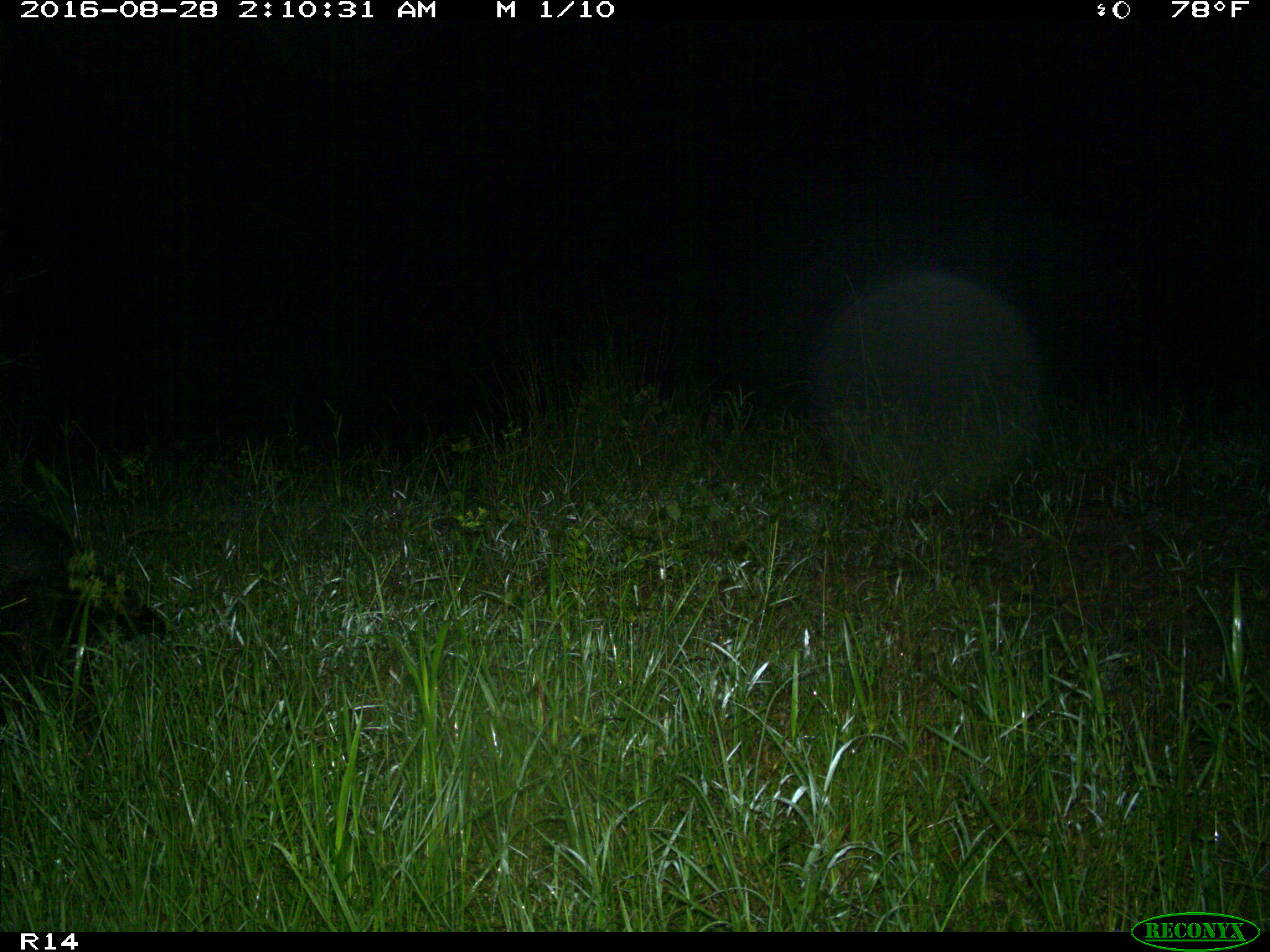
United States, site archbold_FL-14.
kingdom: Animalia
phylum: Chordata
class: Mammalia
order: Artiodactyla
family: Suidae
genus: Sus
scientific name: Sus scrofa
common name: wild boar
Sus scrofa (wild boar).